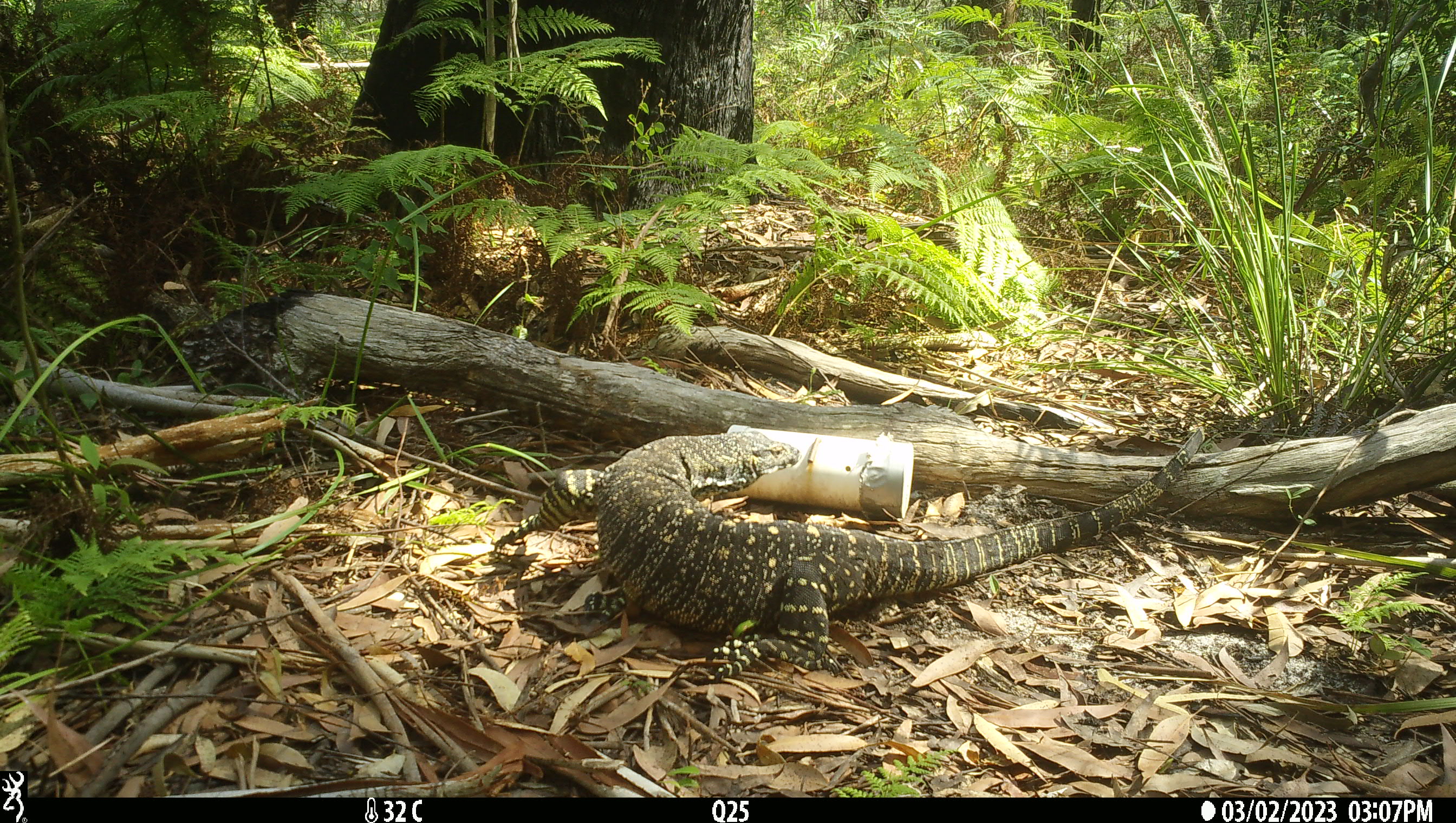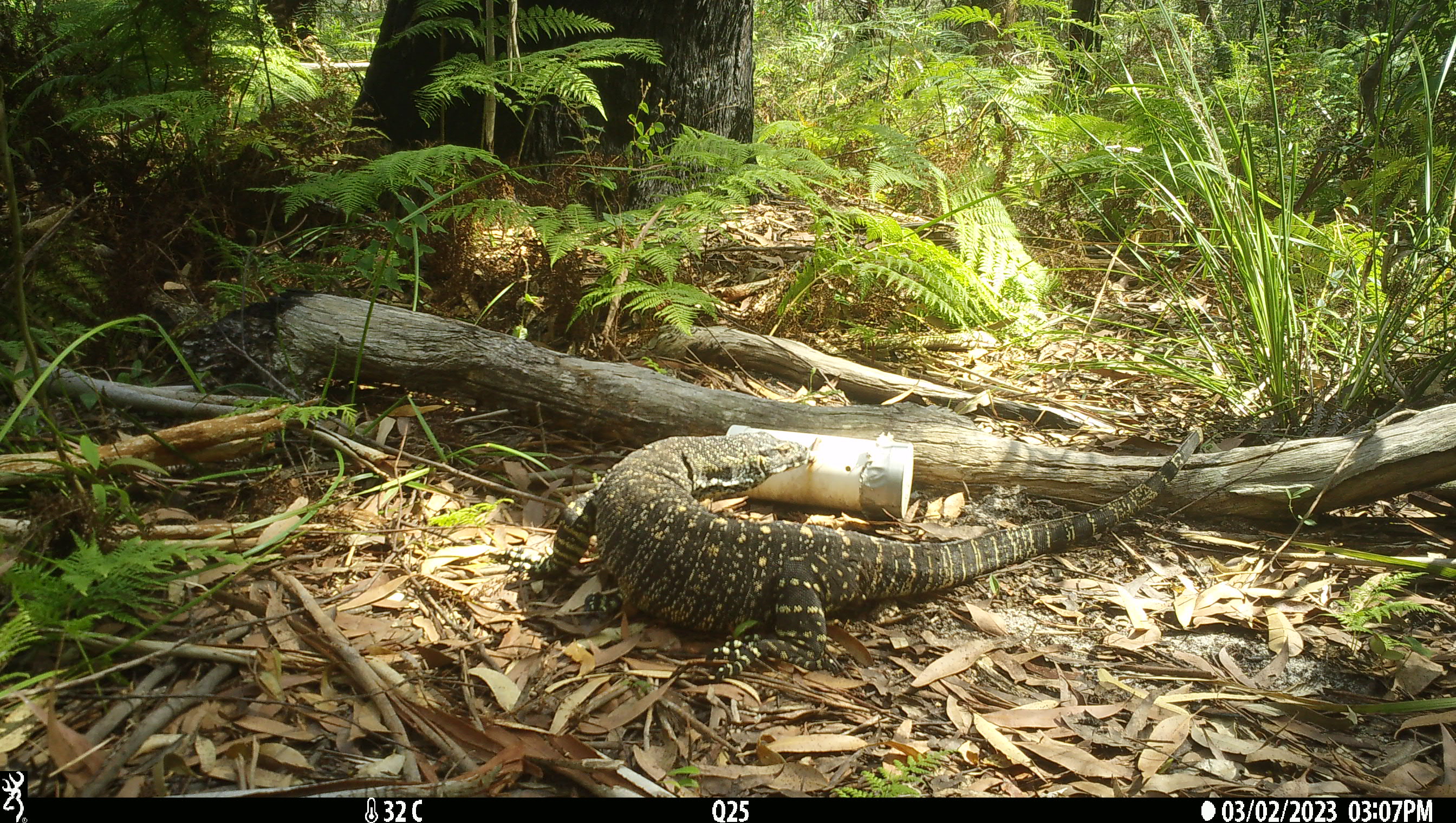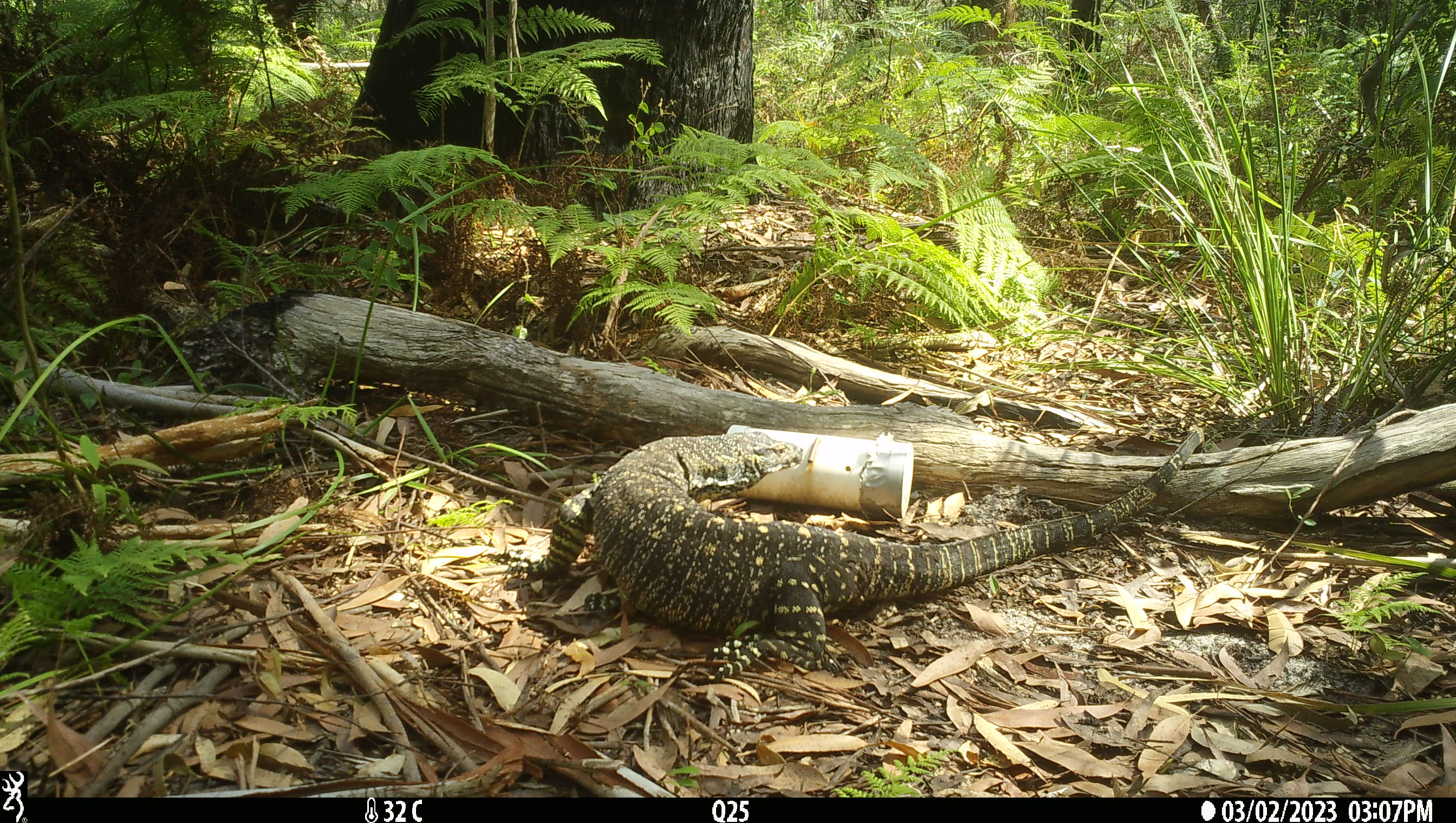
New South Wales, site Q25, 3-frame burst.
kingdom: Animalia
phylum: Chordata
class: Reptilia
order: Squamata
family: Varanidae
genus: Varanus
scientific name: Varanus varius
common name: lace monitor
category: goanna